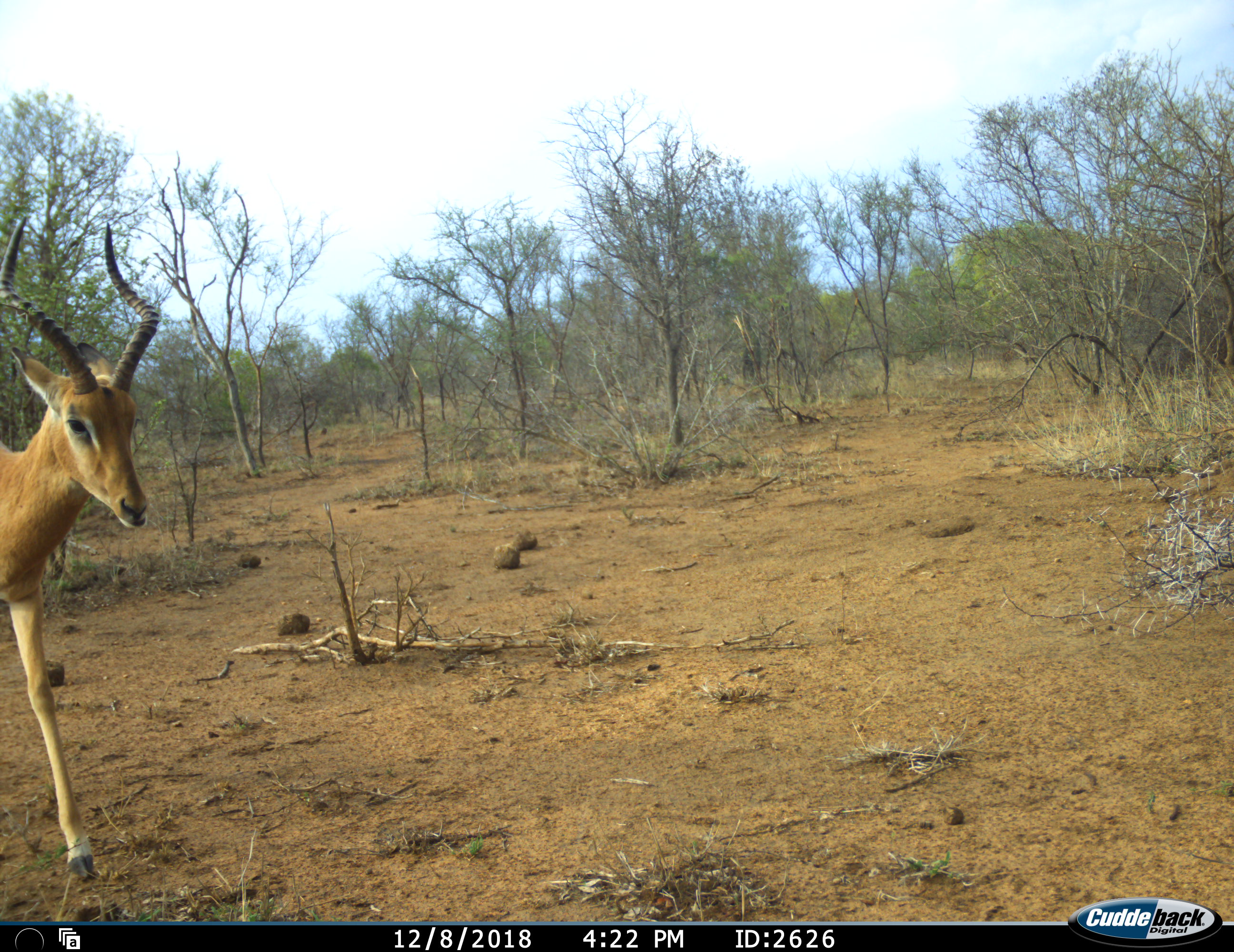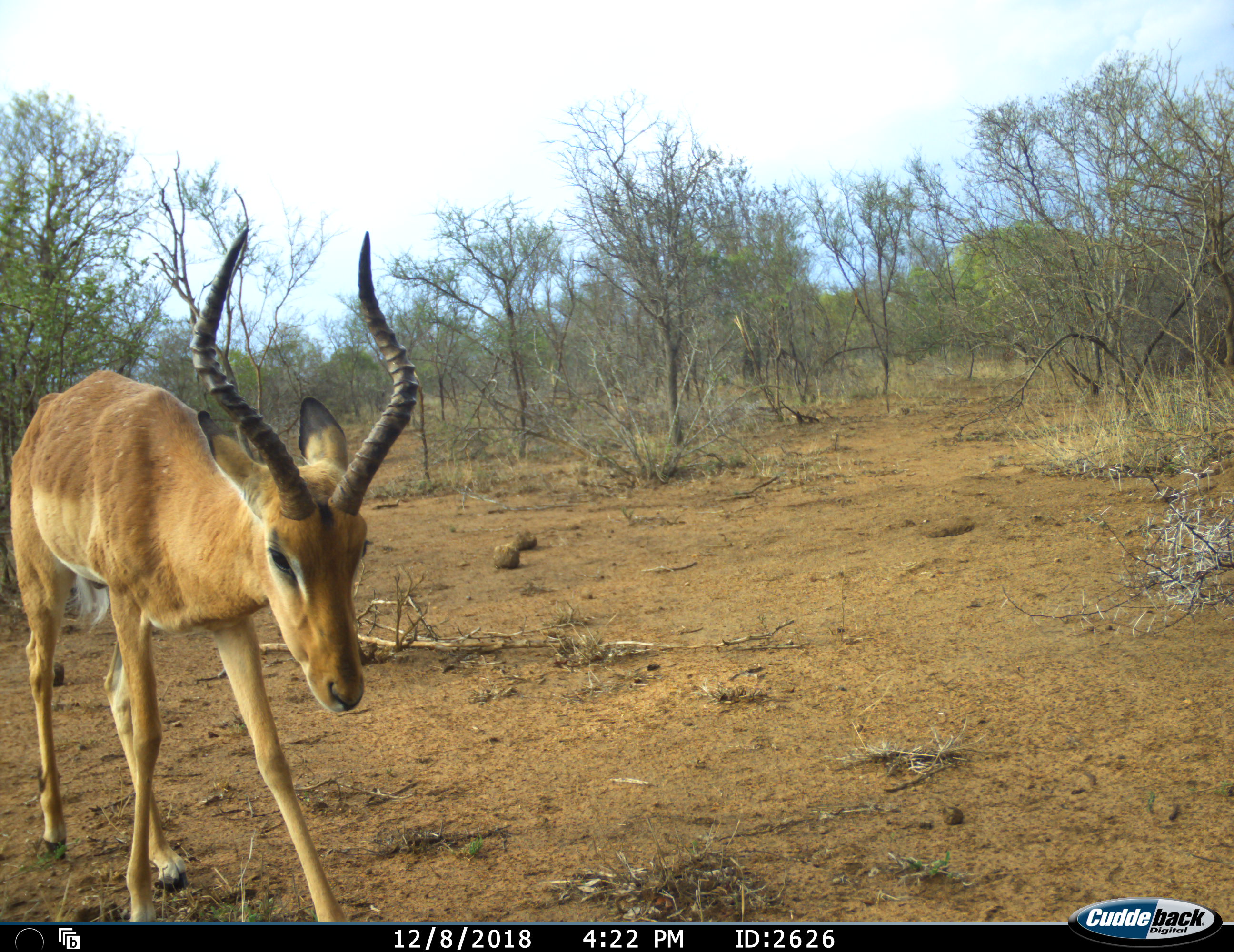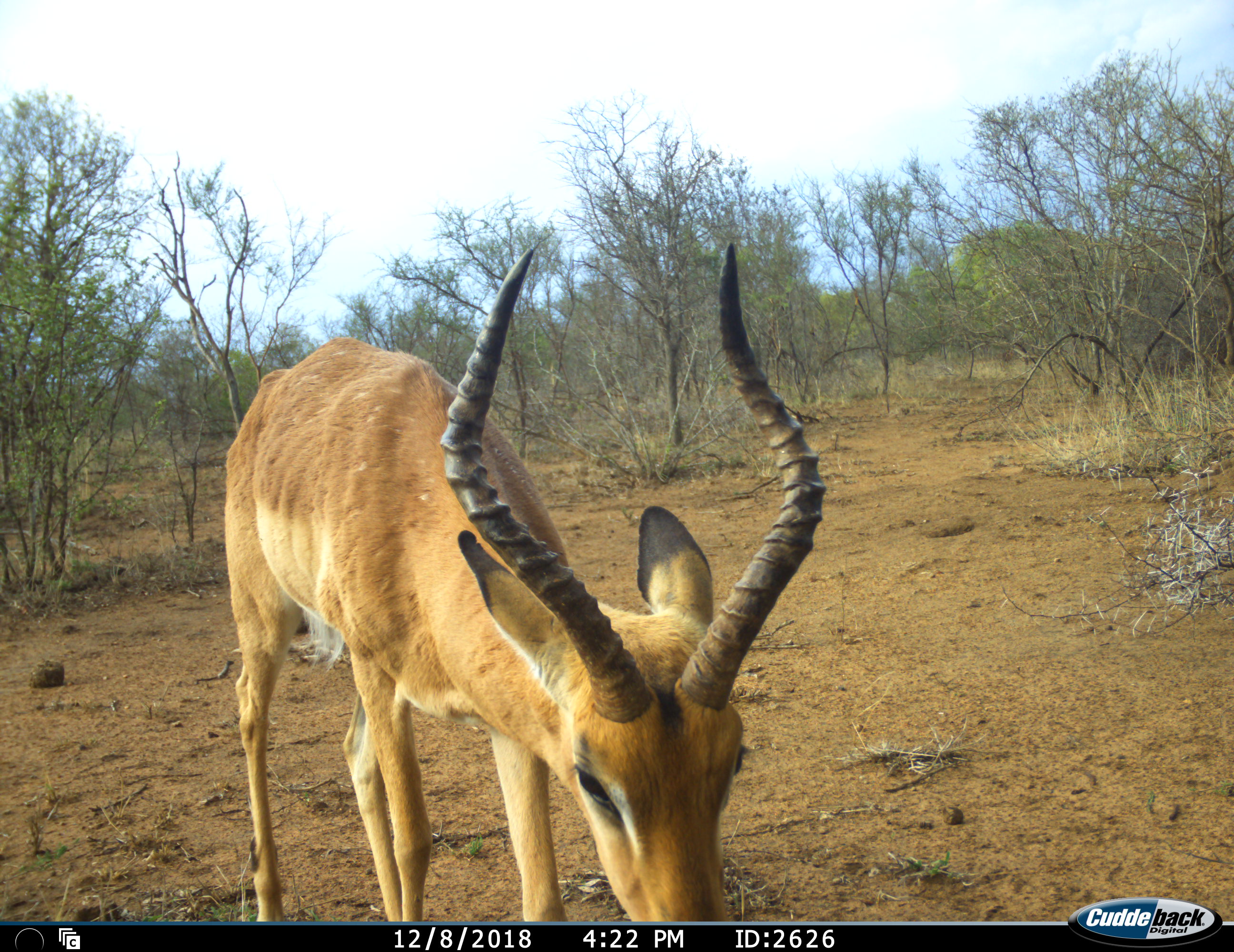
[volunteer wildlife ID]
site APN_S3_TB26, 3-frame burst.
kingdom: Animalia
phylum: Chordata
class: Mammalia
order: Artiodactyla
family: Bovidae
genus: Aepyceros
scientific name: Aepyceros melampus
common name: impala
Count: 1.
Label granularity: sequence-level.